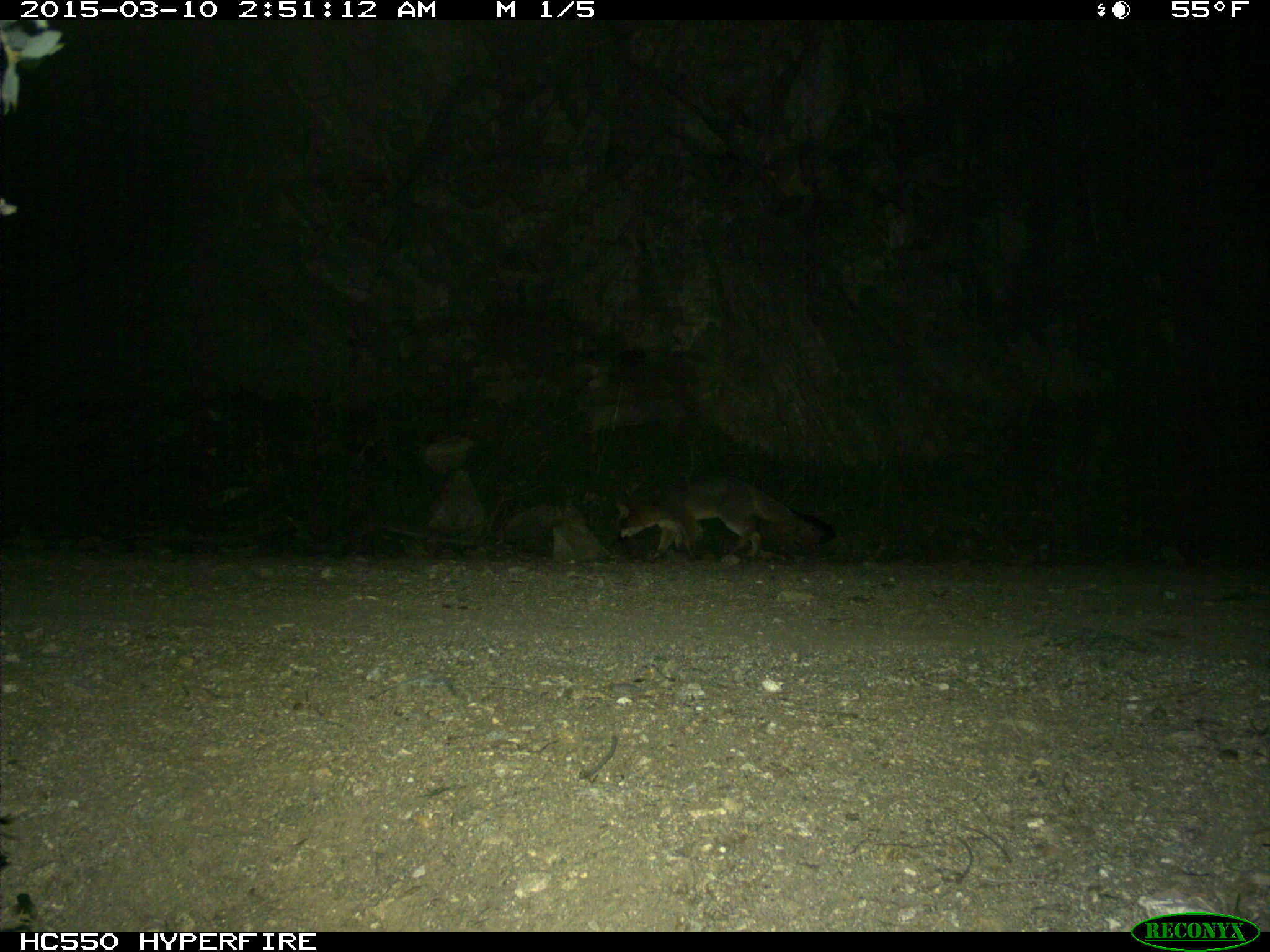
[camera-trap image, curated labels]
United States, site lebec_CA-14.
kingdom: Animalia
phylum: Chordata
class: Mammalia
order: Carnivora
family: Canidae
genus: Urocyon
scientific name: Urocyon cinereoargenteus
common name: gray fox